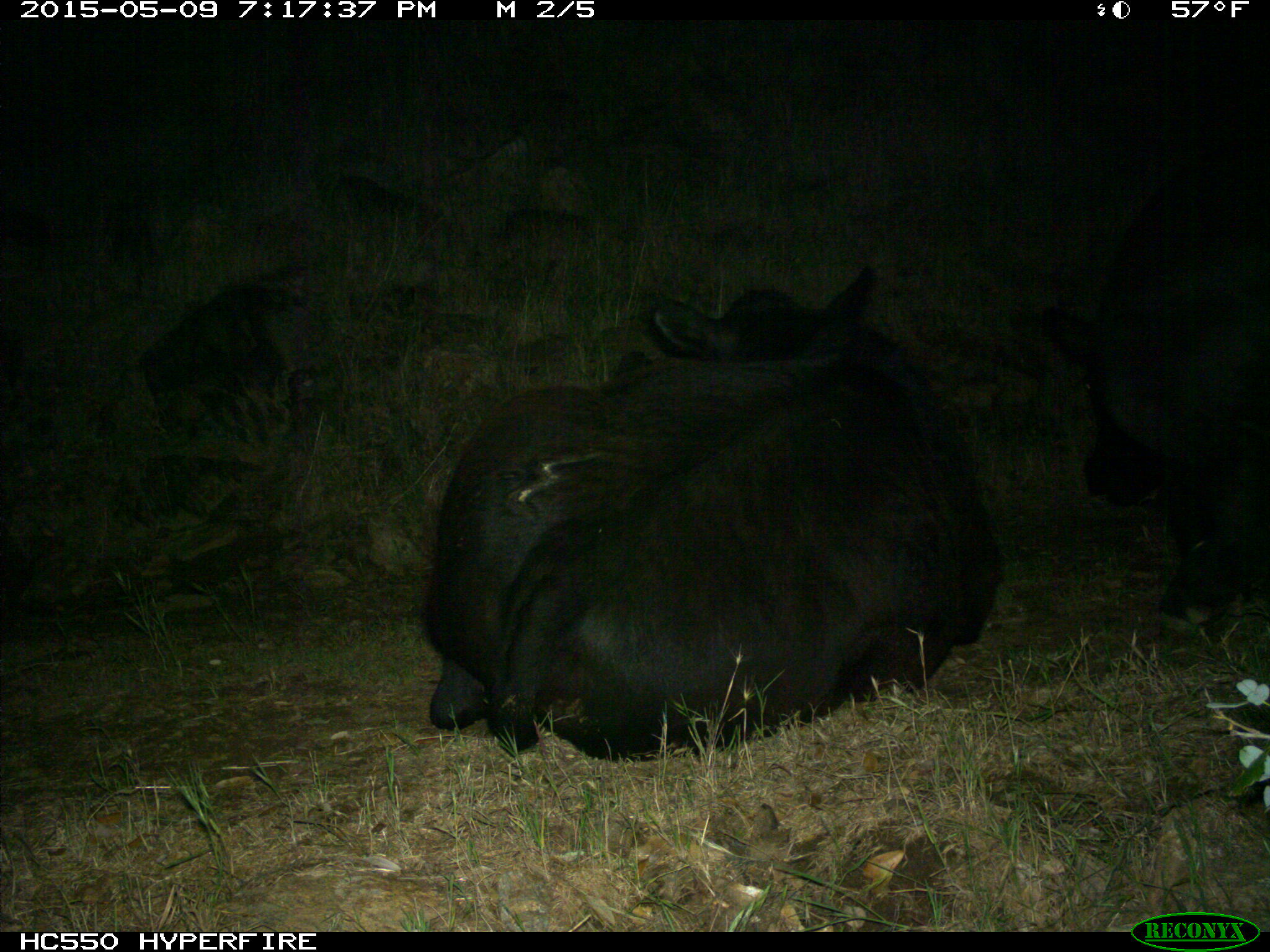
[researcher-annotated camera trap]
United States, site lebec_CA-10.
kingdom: Animalia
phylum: Chordata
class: Mammalia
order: Artiodactyla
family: Bovidae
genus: Bos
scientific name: Bos taurus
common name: domestic cow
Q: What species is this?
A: Bos taurus (domestic cow).